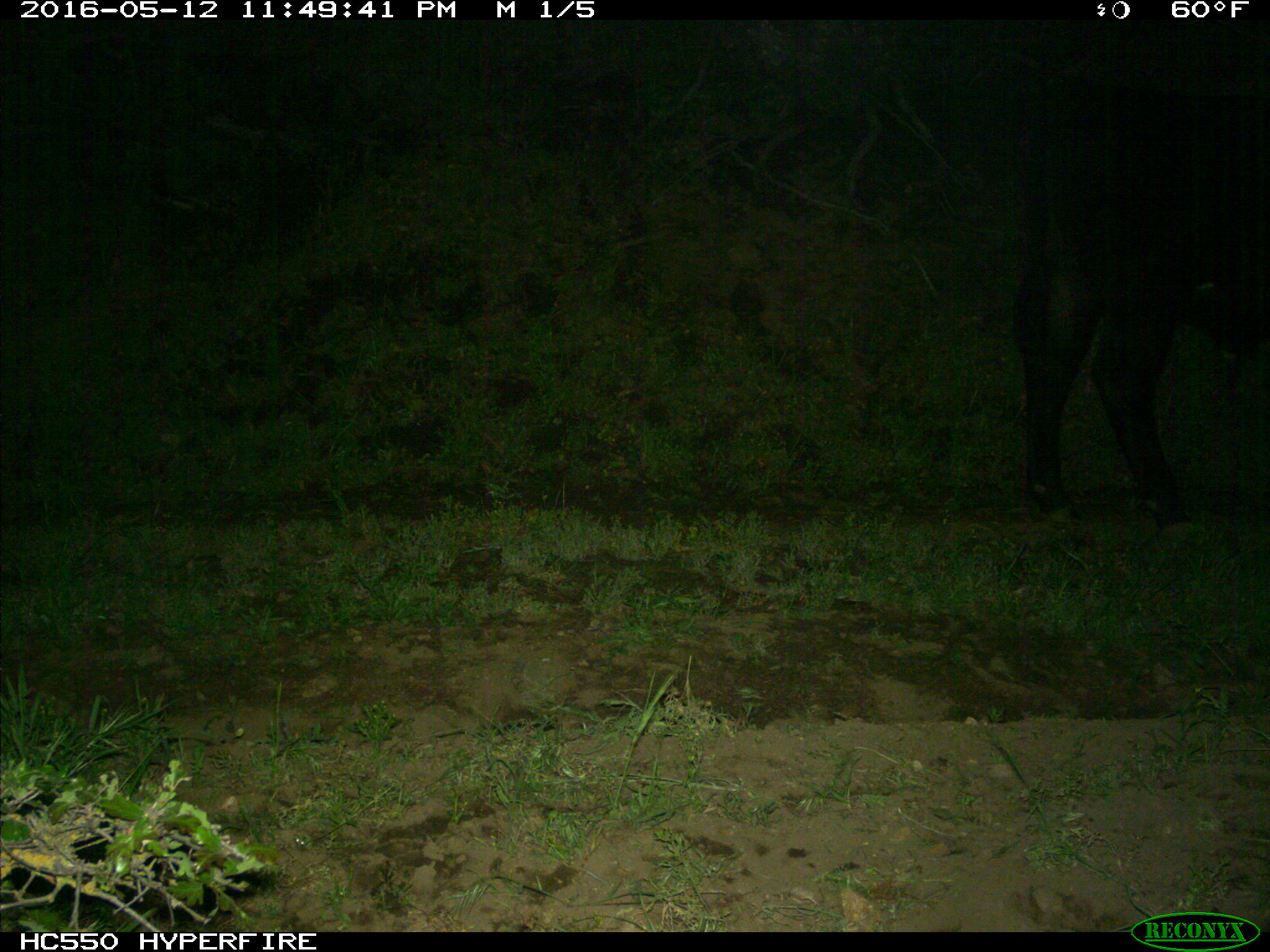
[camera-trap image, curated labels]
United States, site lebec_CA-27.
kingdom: Animalia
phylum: Chordata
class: Mammalia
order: Artiodactyla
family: Bovidae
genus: Bos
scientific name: Bos taurus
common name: domestic cow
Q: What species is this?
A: Bos taurus (domestic cow).